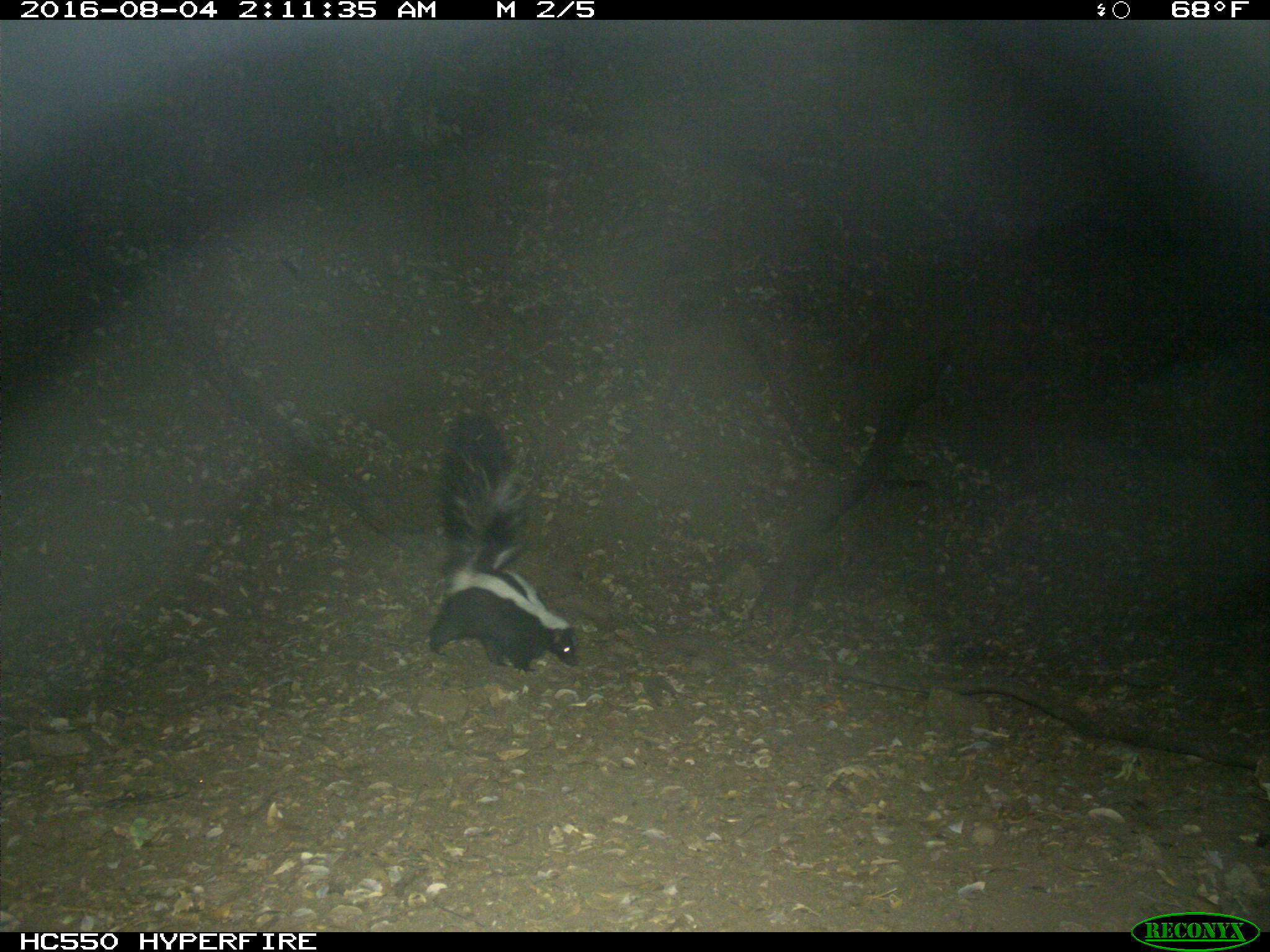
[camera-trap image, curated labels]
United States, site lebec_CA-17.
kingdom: Animalia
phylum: Chordata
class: Mammalia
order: Carnivora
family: Mephitidae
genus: Mephitis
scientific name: Mephitis mephitis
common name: striped skunk